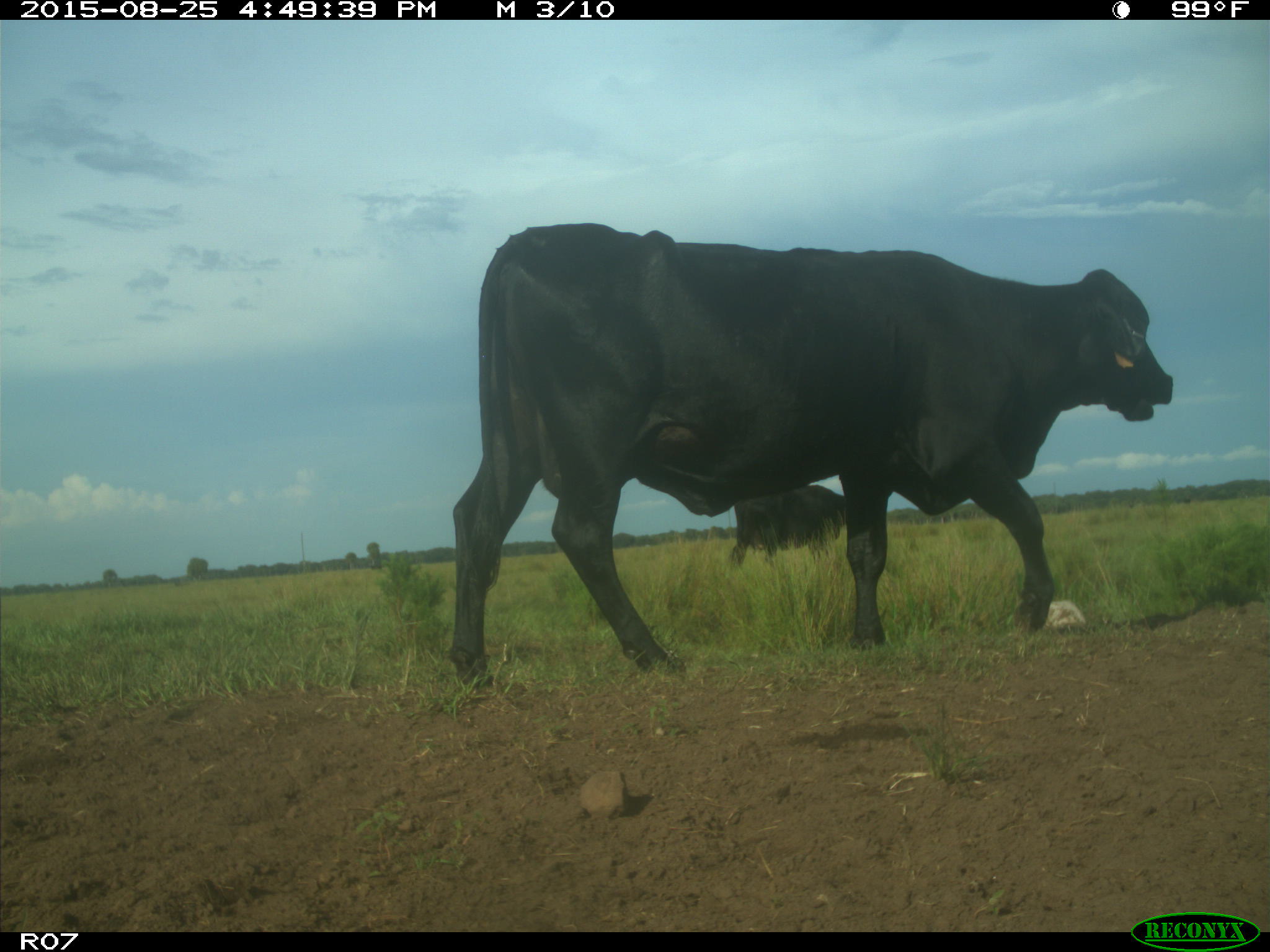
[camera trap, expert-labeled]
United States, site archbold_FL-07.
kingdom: Animalia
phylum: Chordata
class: Mammalia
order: Artiodactyla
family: Bovidae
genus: Bos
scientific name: Bos taurus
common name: domestic cow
Bos taurus (domestic cow).